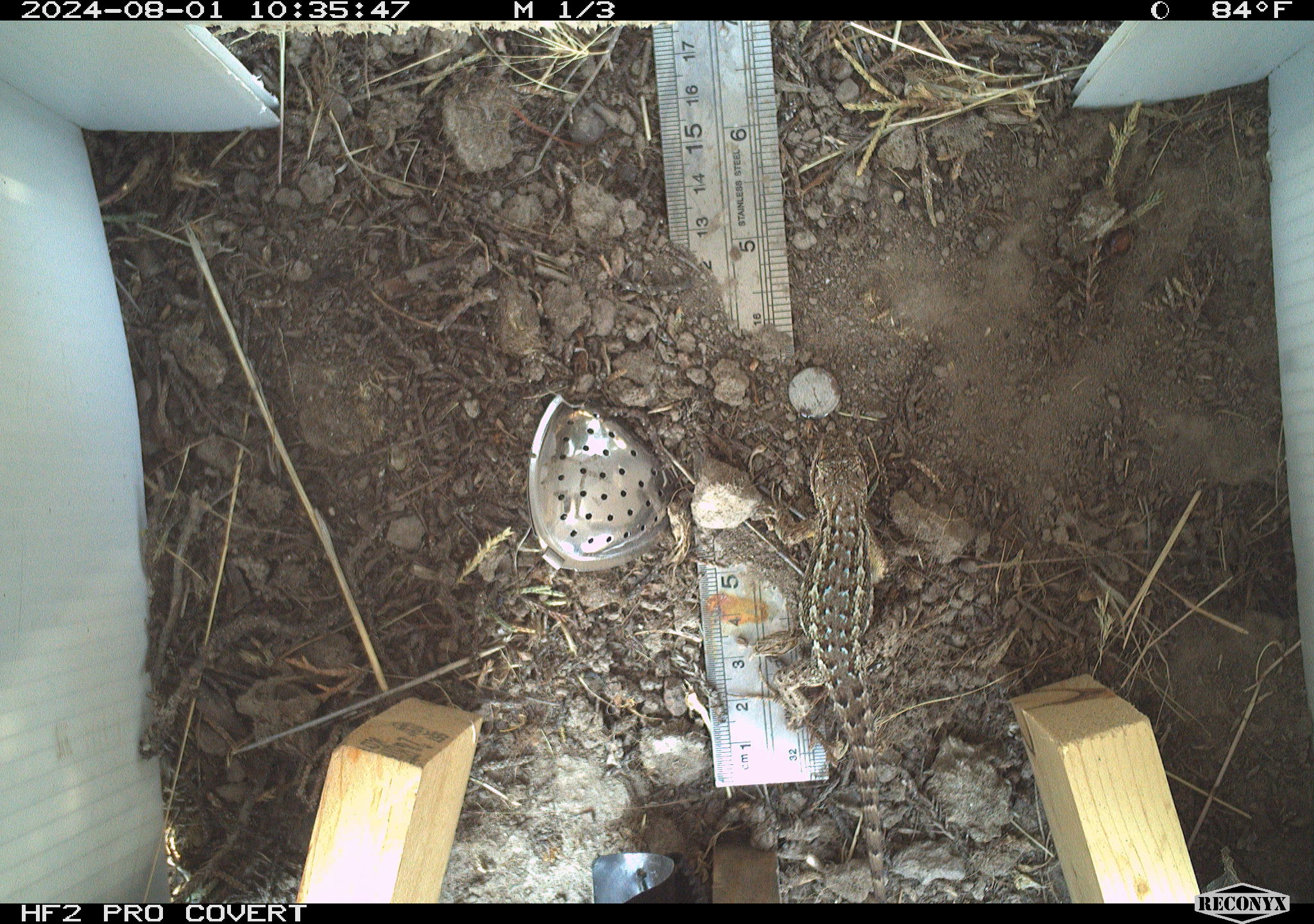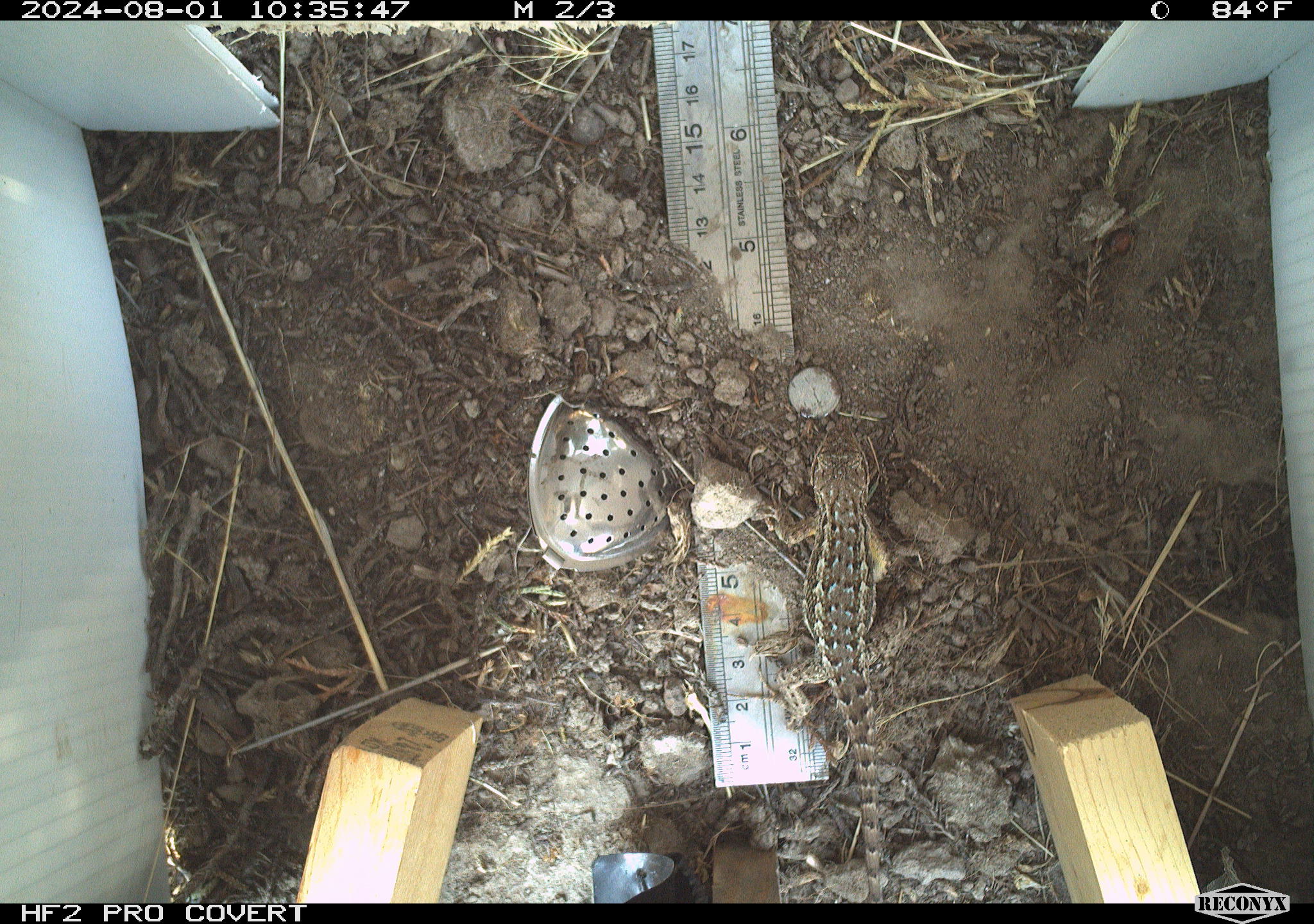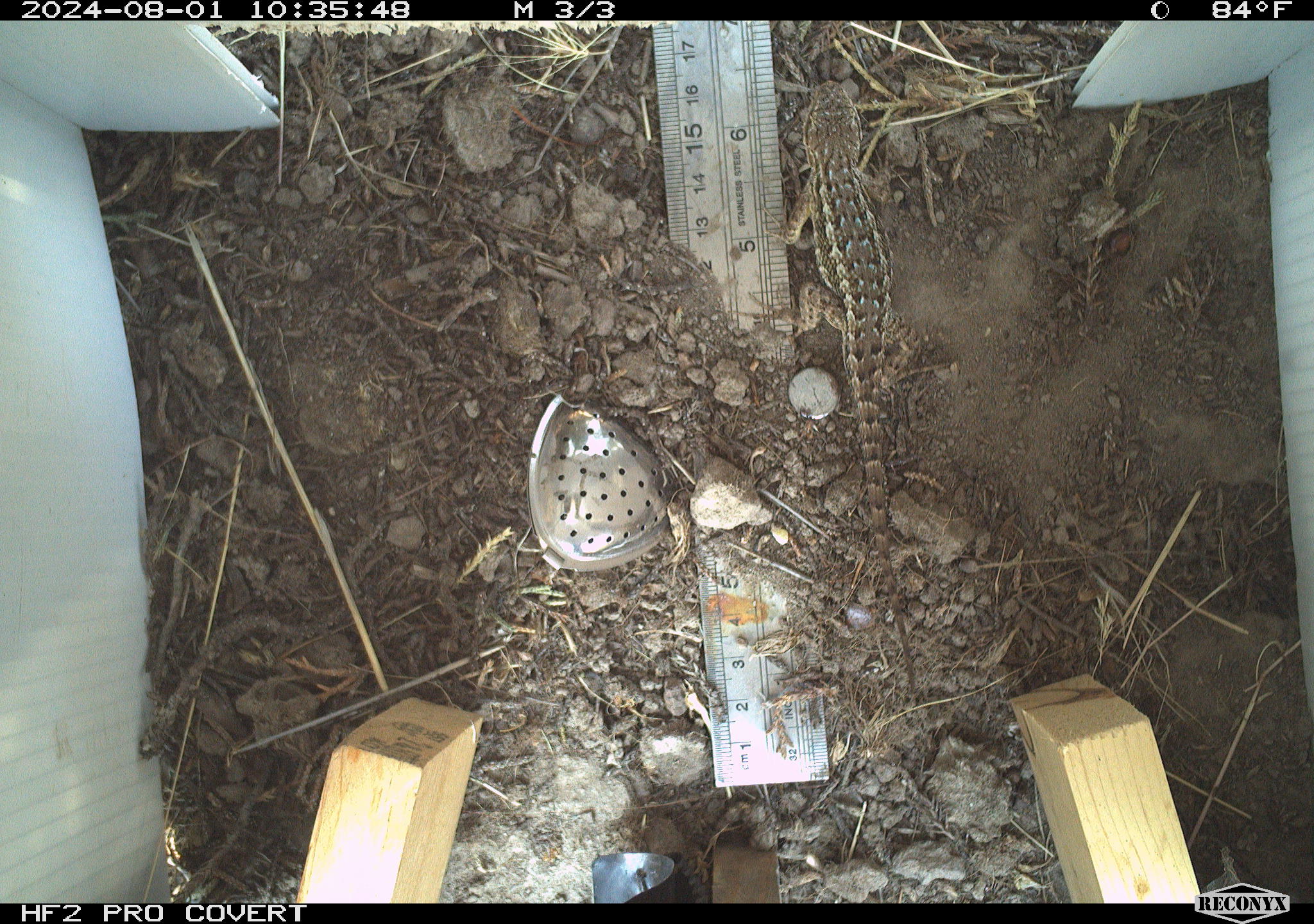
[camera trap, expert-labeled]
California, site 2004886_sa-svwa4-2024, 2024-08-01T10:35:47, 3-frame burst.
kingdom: Animalia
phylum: Chordata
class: Reptilia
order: Squamata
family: Phrynosomatidae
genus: Sceloporus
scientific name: Sceloporus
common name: spiny lizards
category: sceloporus species